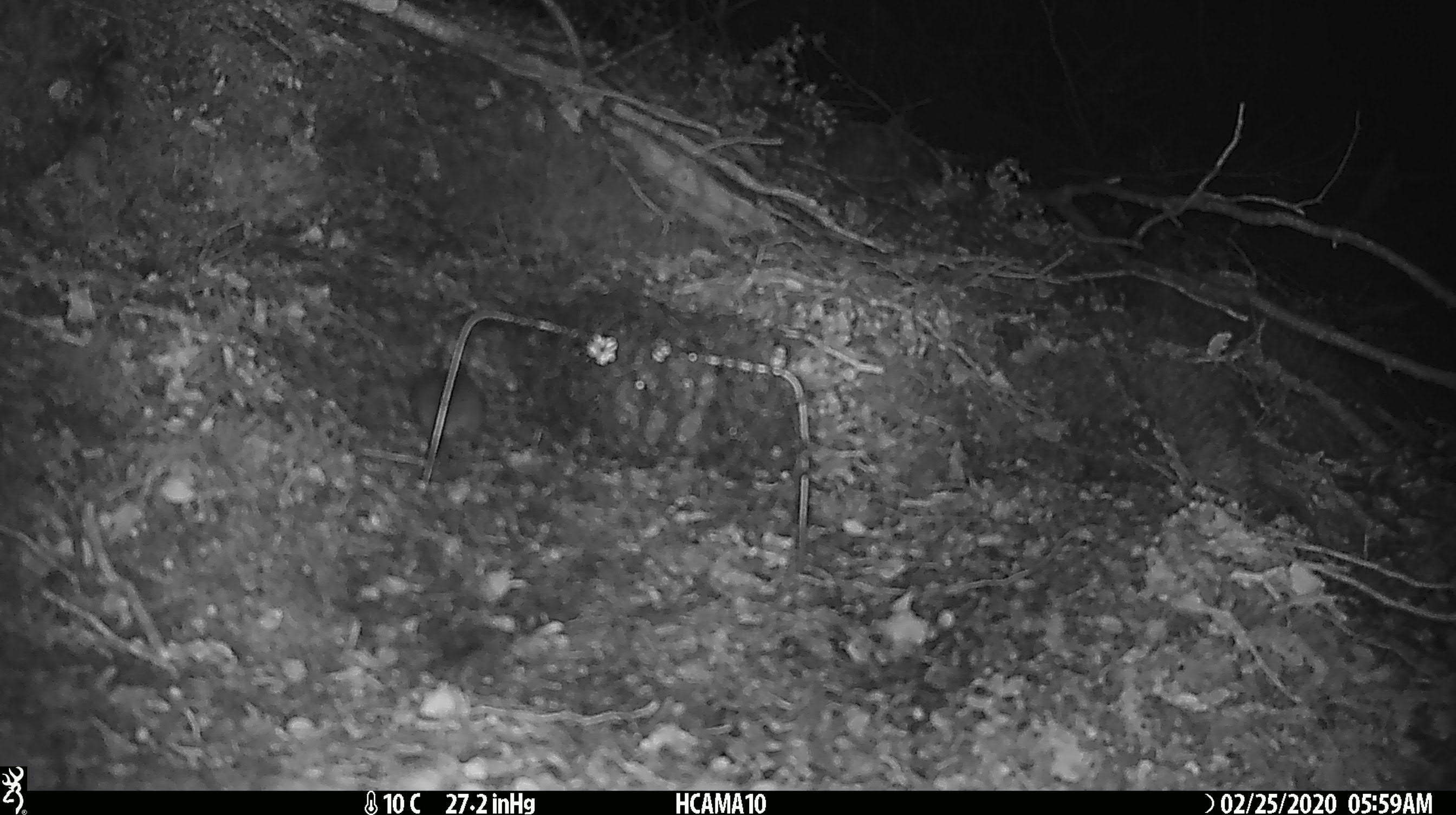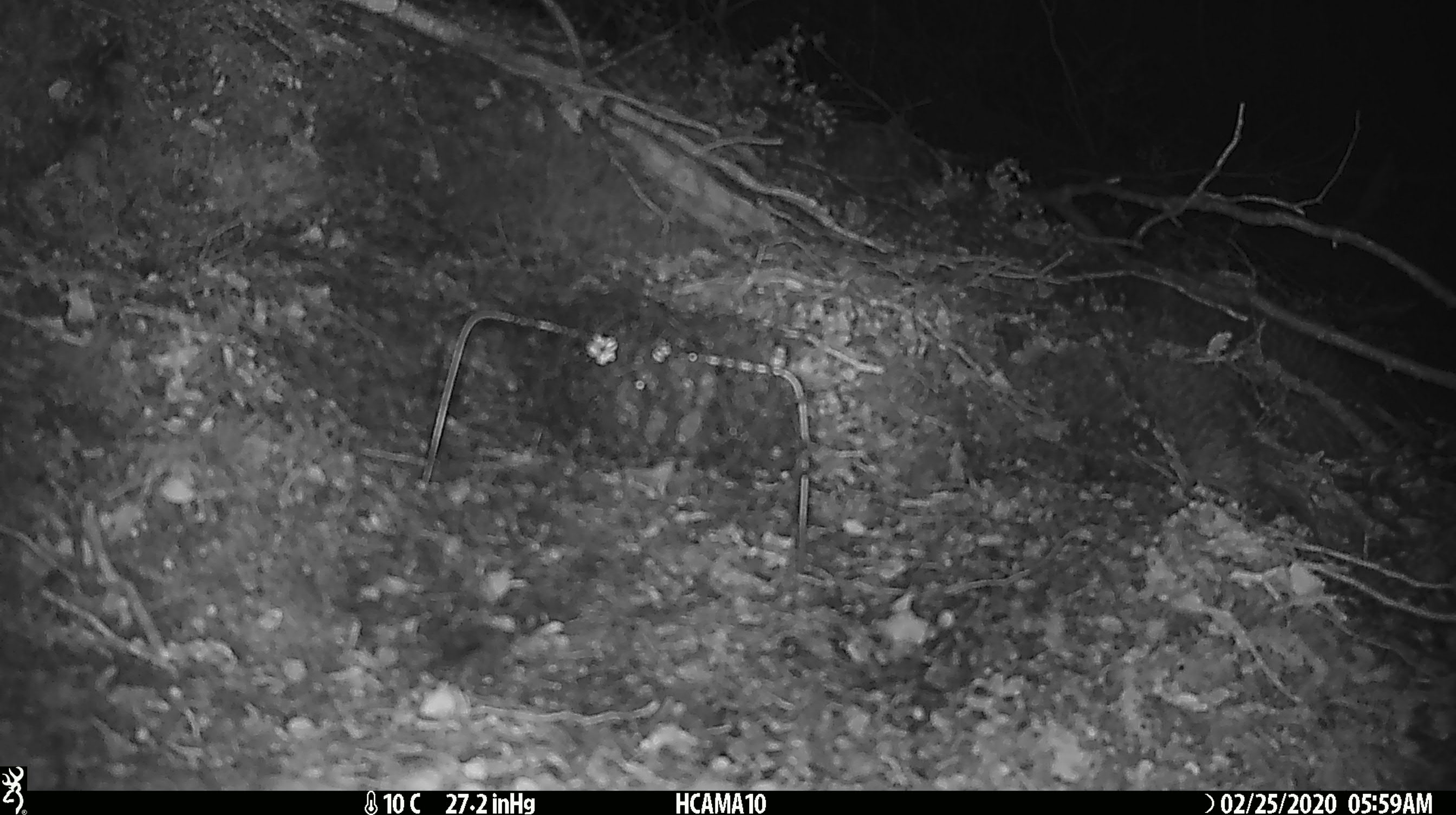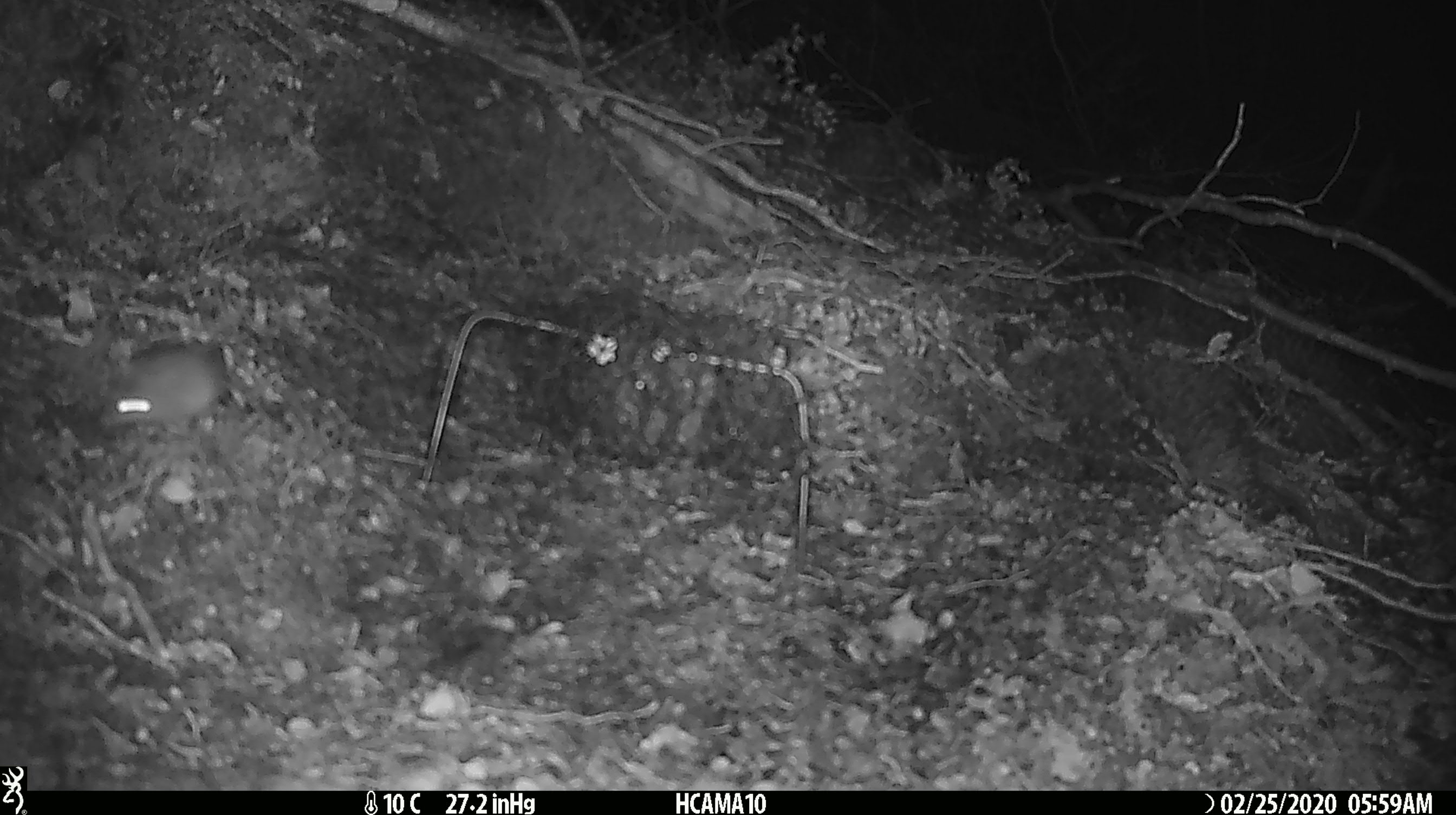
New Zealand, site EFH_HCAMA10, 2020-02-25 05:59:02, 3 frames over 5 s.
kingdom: Animalia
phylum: Chordata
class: Mammalia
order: Rodentia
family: Muridae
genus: Mus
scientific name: Mus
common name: mouse